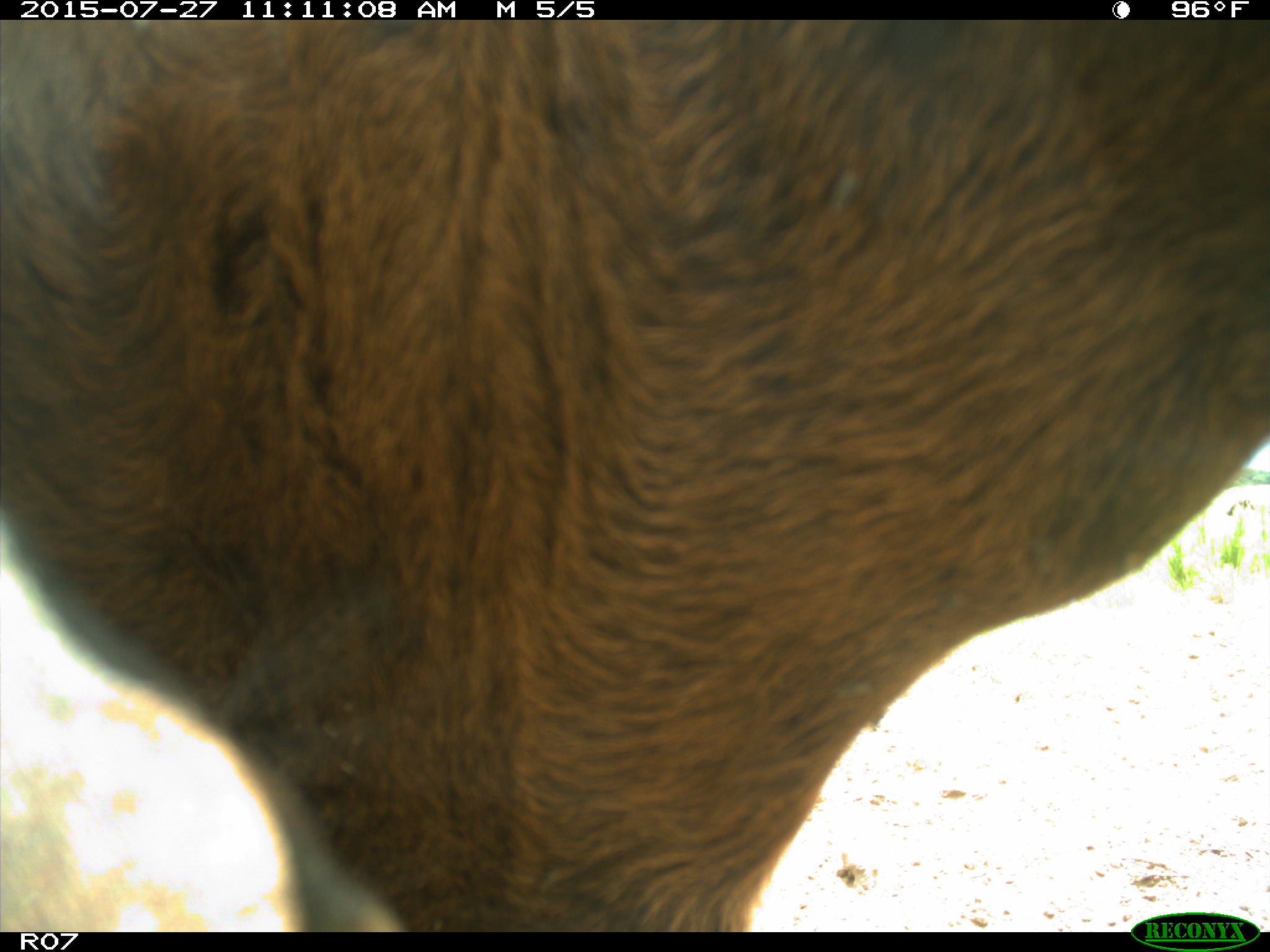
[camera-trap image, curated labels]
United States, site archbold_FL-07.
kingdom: Animalia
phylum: Chordata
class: Mammalia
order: Artiodactyla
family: Bovidae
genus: Bos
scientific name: Bos taurus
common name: domestic cow